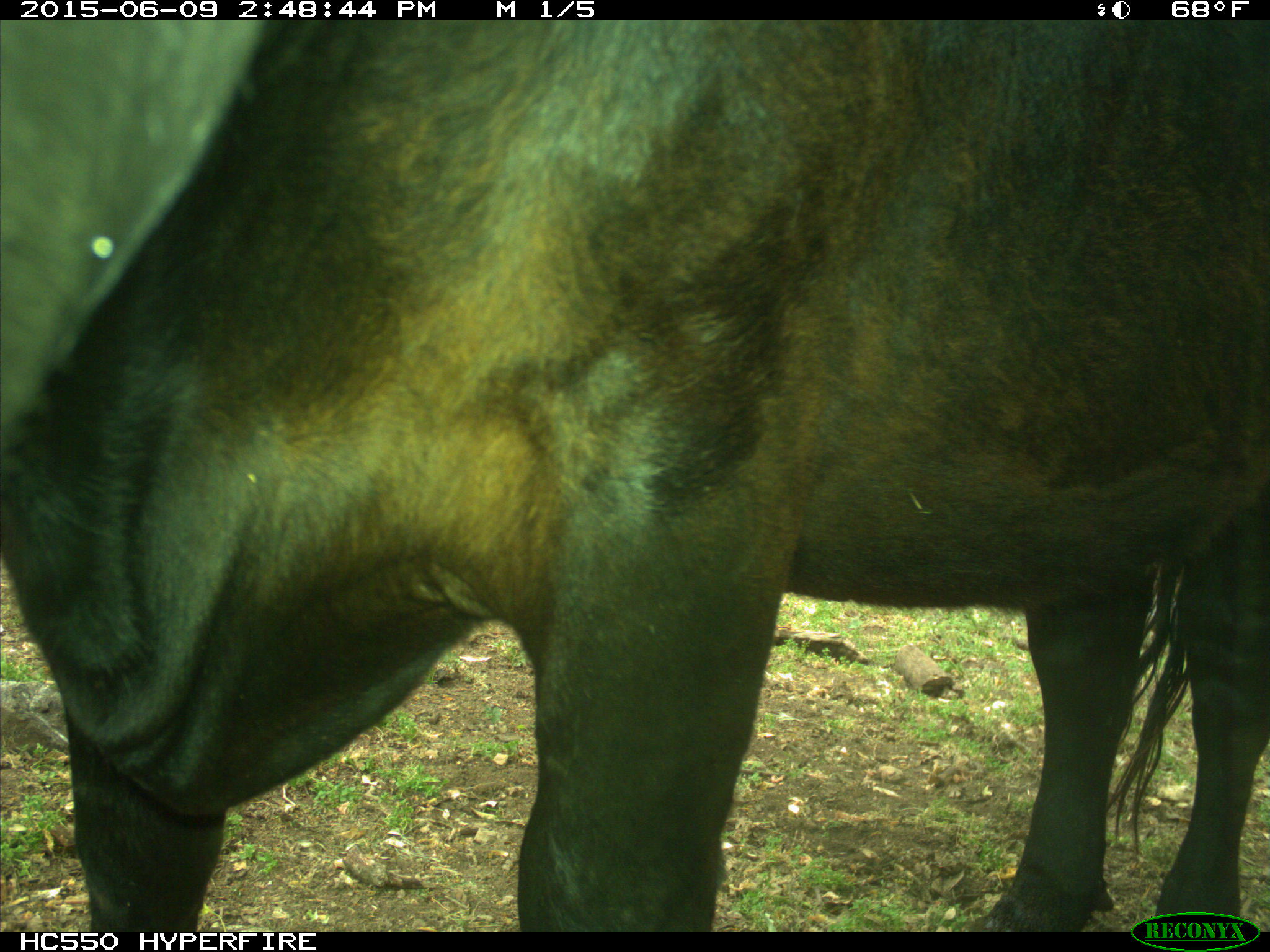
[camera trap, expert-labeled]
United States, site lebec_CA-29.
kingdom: Animalia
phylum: Chordata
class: Mammalia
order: Artiodactyla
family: Bovidae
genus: Bos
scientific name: Bos taurus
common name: domestic cow